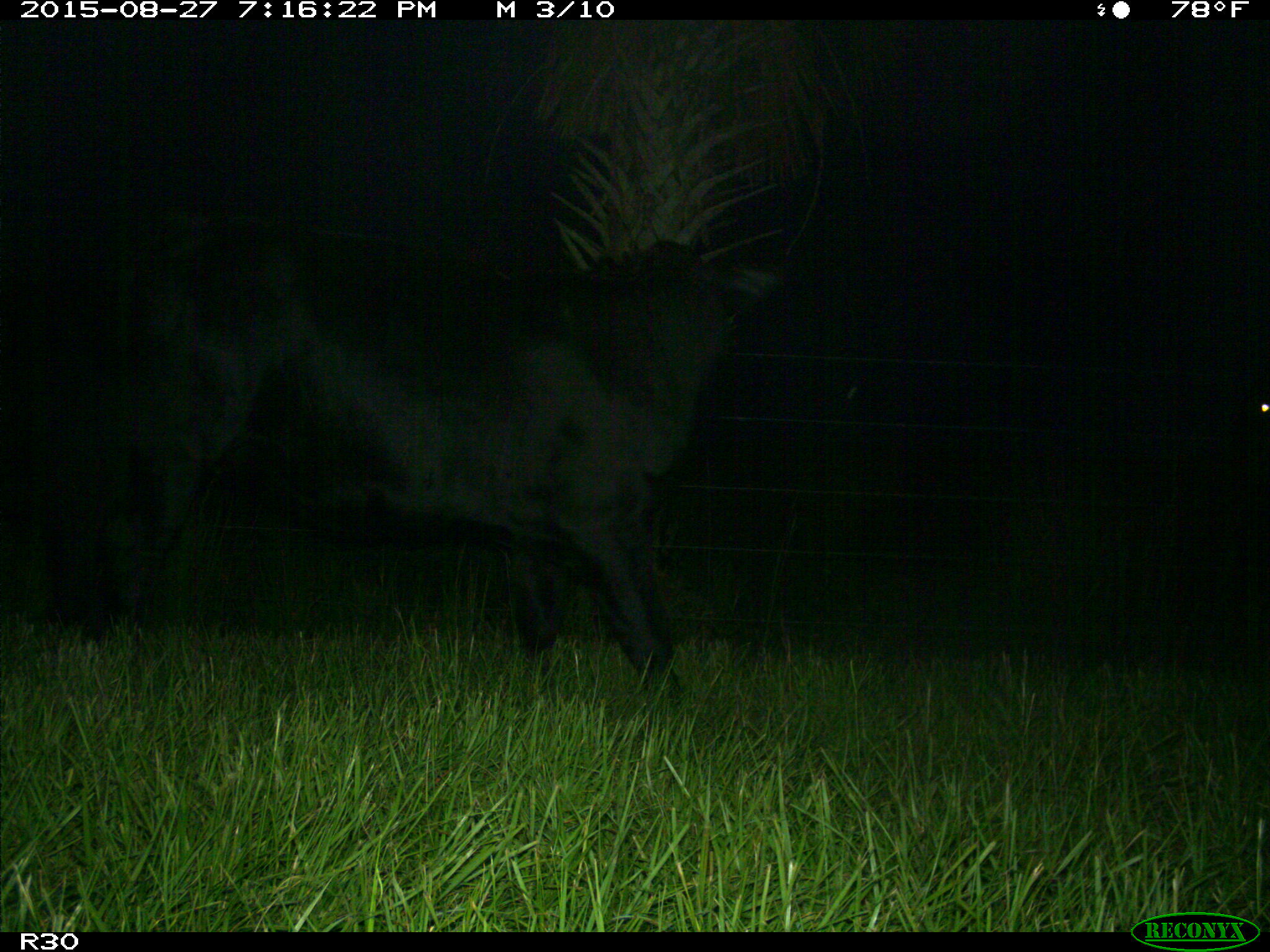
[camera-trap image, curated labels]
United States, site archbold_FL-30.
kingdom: Animalia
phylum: Chordata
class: Mammalia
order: Artiodactyla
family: Bovidae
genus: Bos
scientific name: Bos taurus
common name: domestic cow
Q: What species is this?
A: Bos taurus (domestic cow).